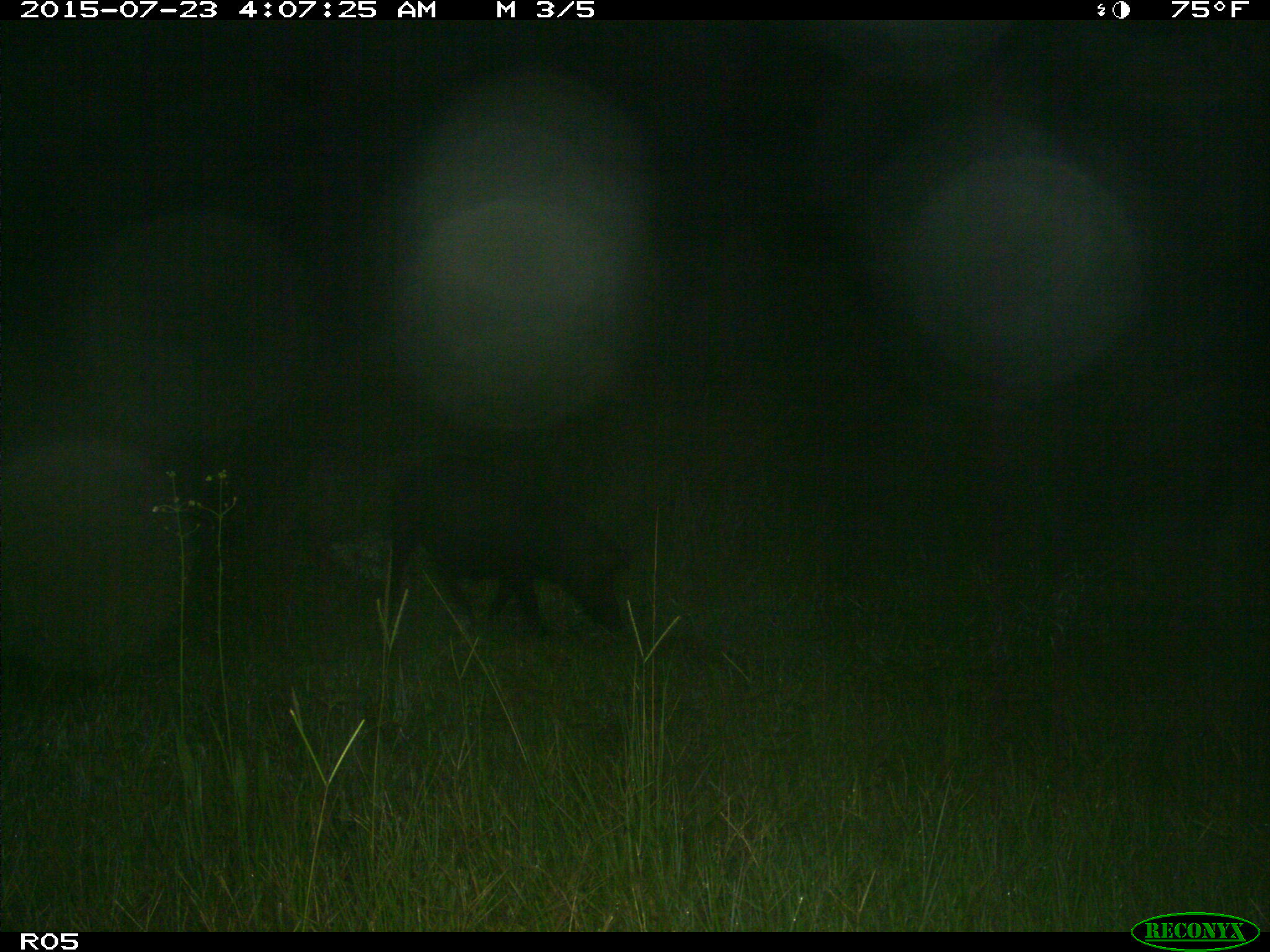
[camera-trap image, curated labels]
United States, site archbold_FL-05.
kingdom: Animalia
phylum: Chordata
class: Mammalia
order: Artiodactyla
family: Suidae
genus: Sus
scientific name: Sus scrofa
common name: wild boar